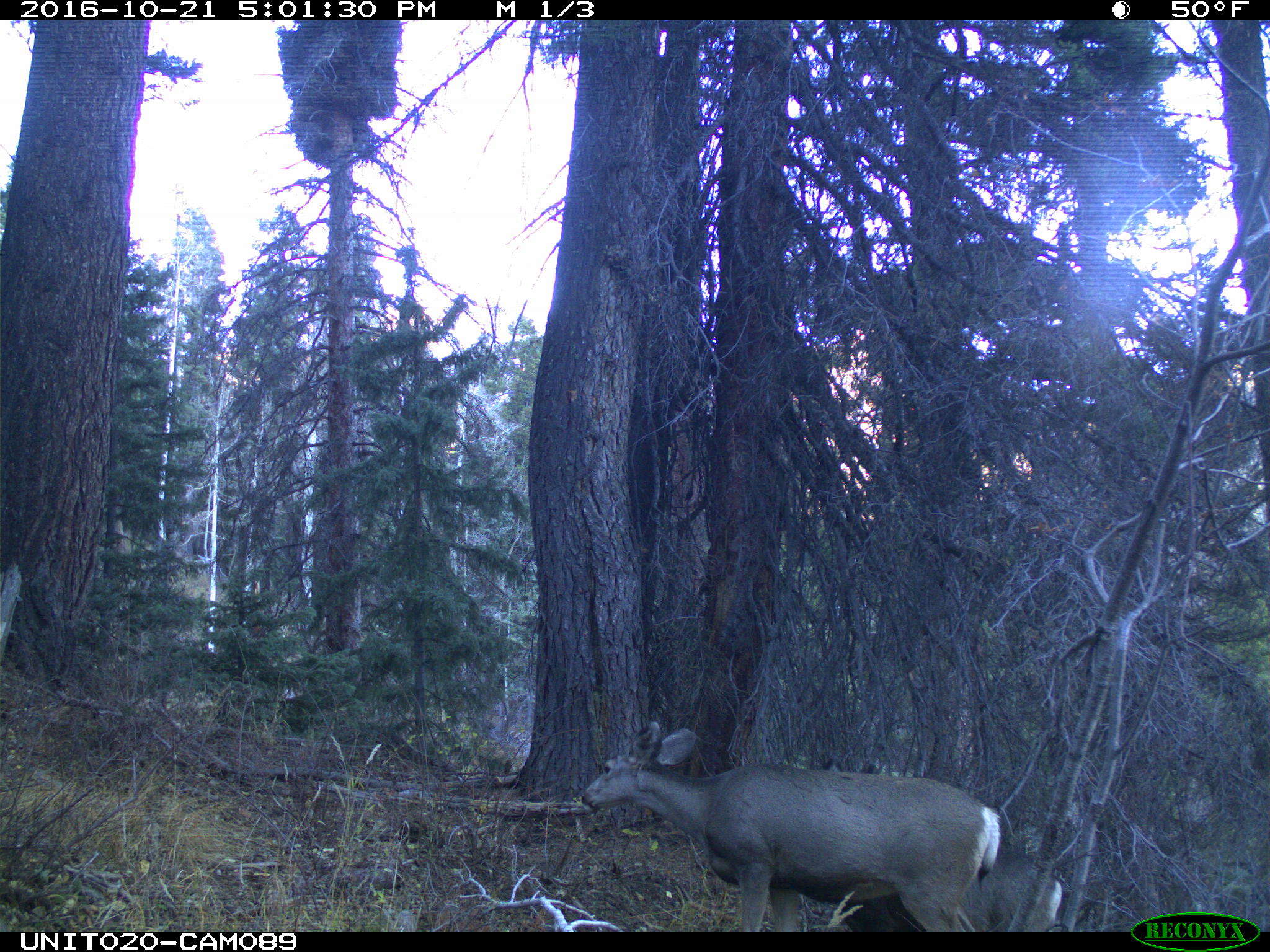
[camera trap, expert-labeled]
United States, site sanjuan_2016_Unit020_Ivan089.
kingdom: Animalia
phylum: Chordata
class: Mammalia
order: Artiodactyla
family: Cervidae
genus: Odocoileus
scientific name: Odocoileus hemionus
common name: mule deer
Odocoileus hemionus (mule deer).